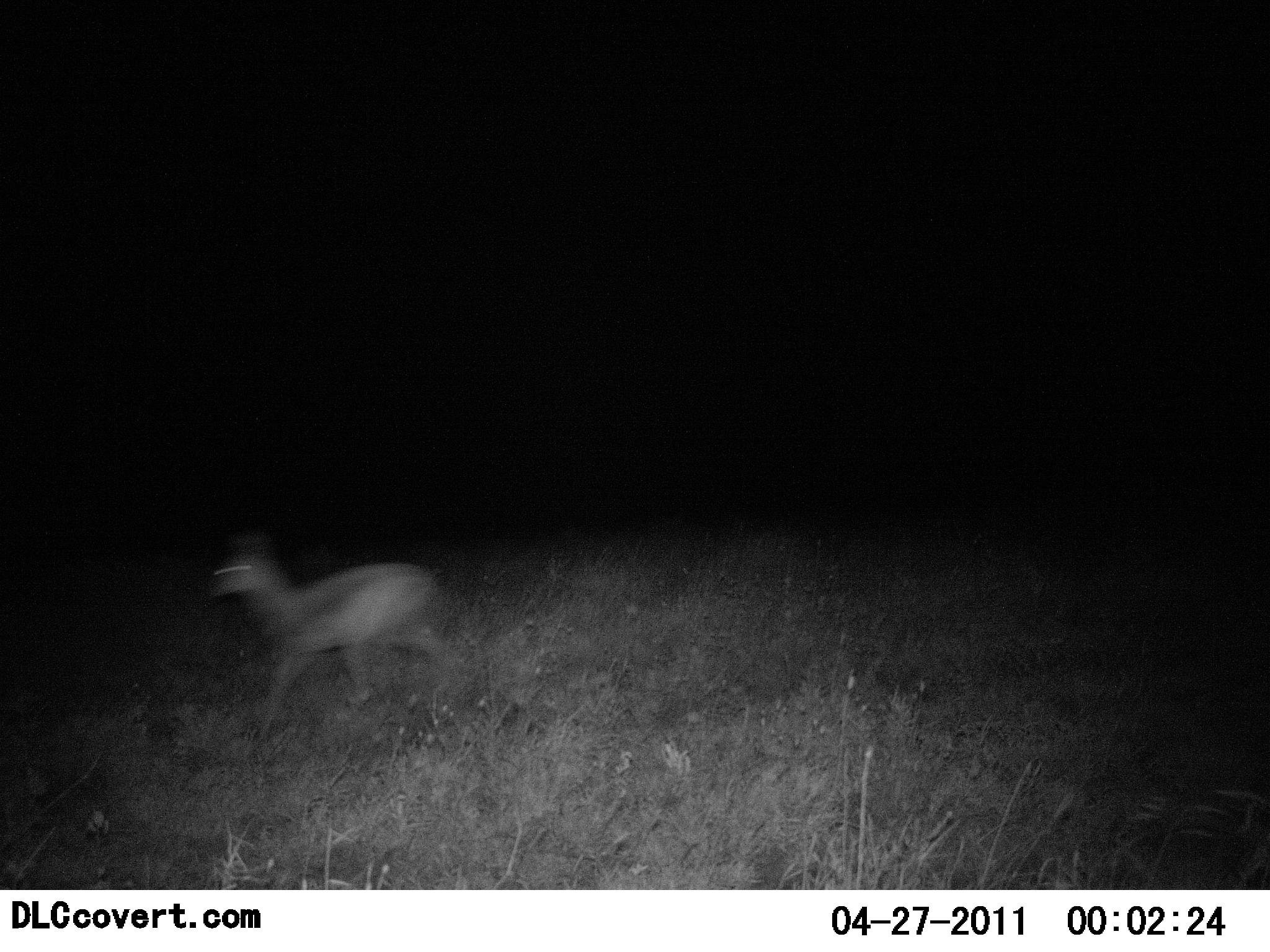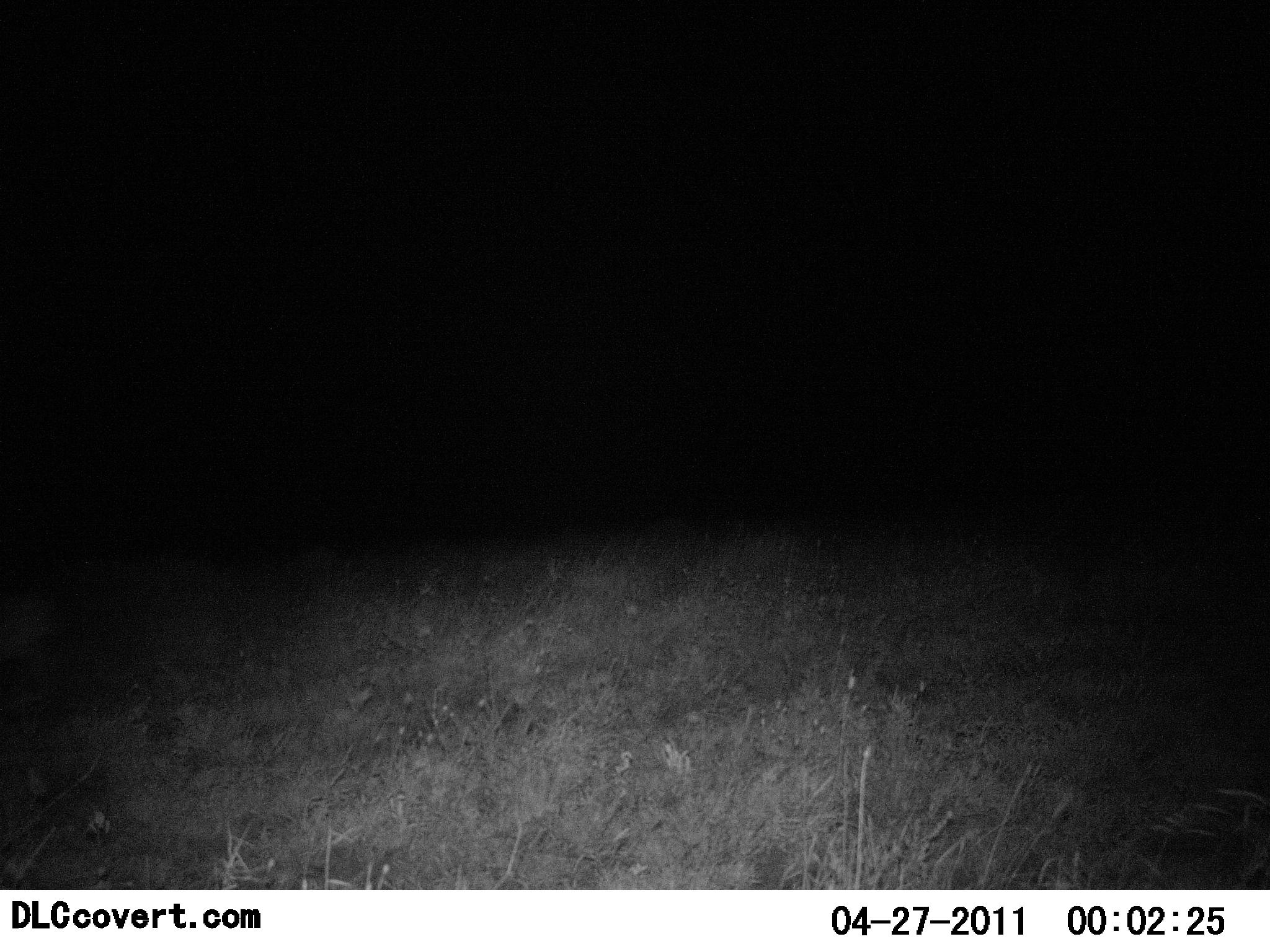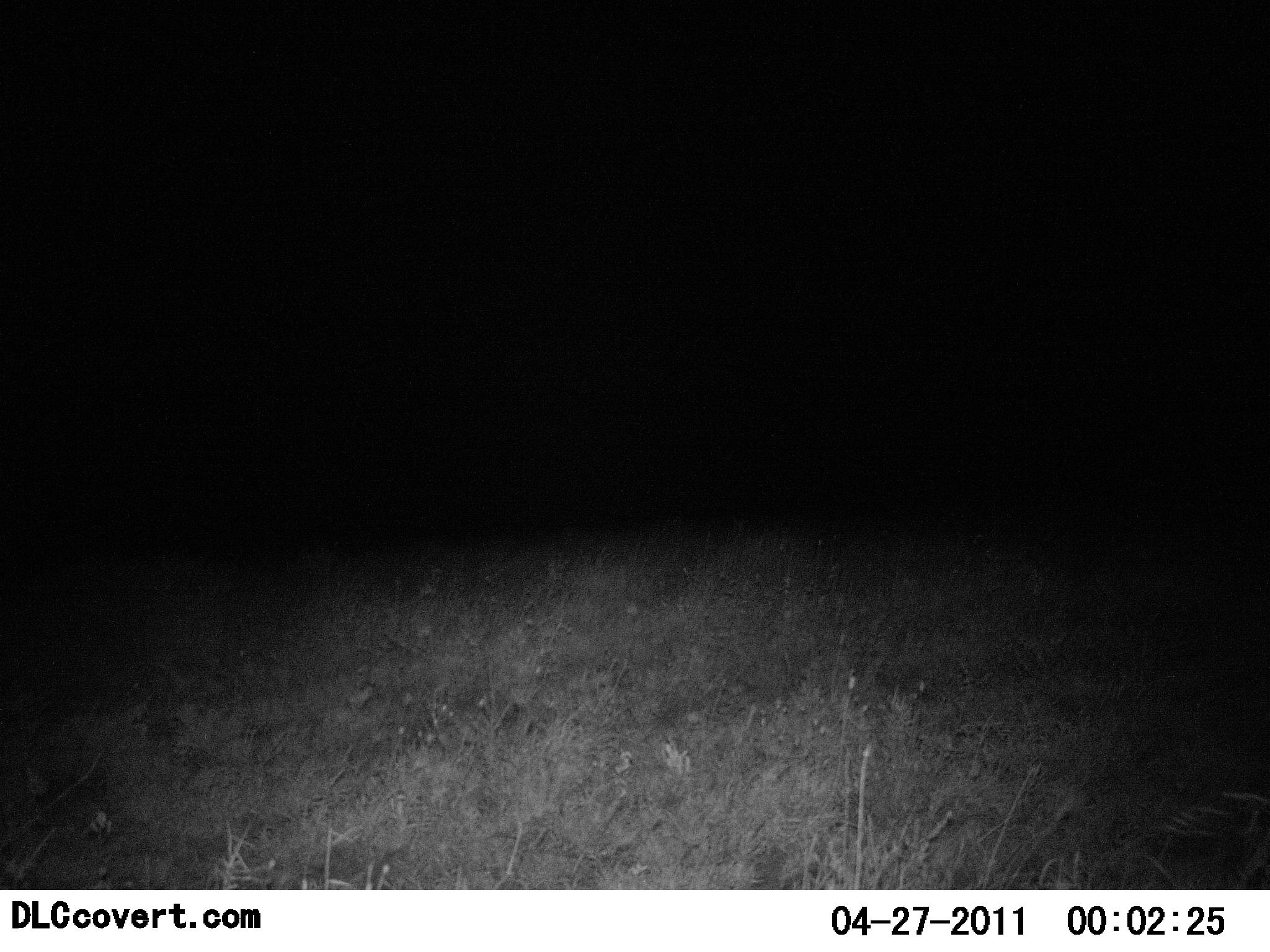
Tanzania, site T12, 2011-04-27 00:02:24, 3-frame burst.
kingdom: Animalia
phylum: Chordata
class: Mammalia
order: Artiodactyla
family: Bovidae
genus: Madoqua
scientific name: Madoqua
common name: dikdik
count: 1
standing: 0%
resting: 0%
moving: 100%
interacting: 0%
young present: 0%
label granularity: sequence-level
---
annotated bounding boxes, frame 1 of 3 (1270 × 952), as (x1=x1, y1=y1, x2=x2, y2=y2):
animal: (x1=200, y1=536, x2=478, y2=742)